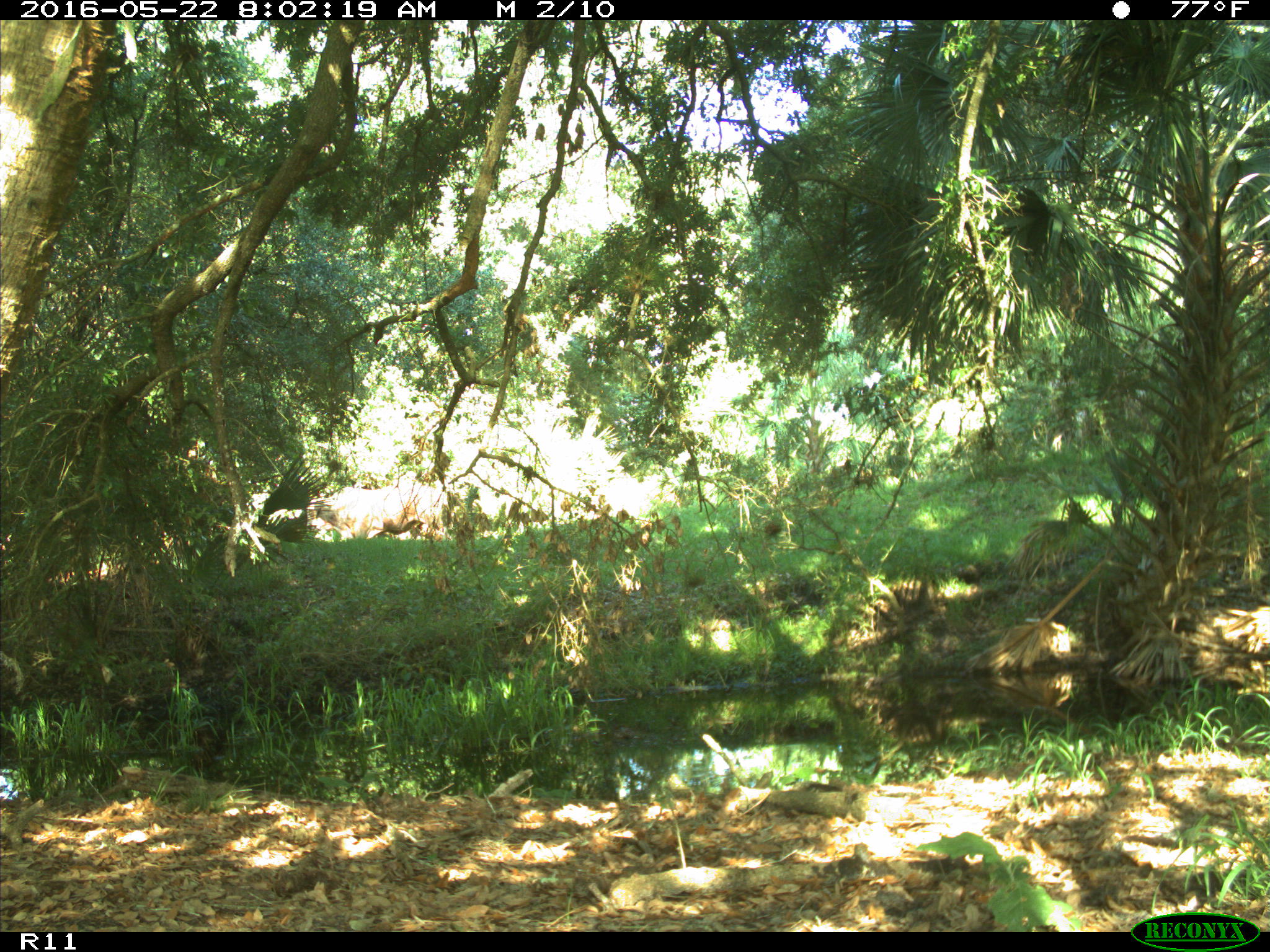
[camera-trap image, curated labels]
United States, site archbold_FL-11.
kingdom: Animalia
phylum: Chordata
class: Mammalia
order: Artiodactyla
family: Bovidae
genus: Bos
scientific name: Bos taurus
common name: domestic cow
Bos taurus (domestic cow).